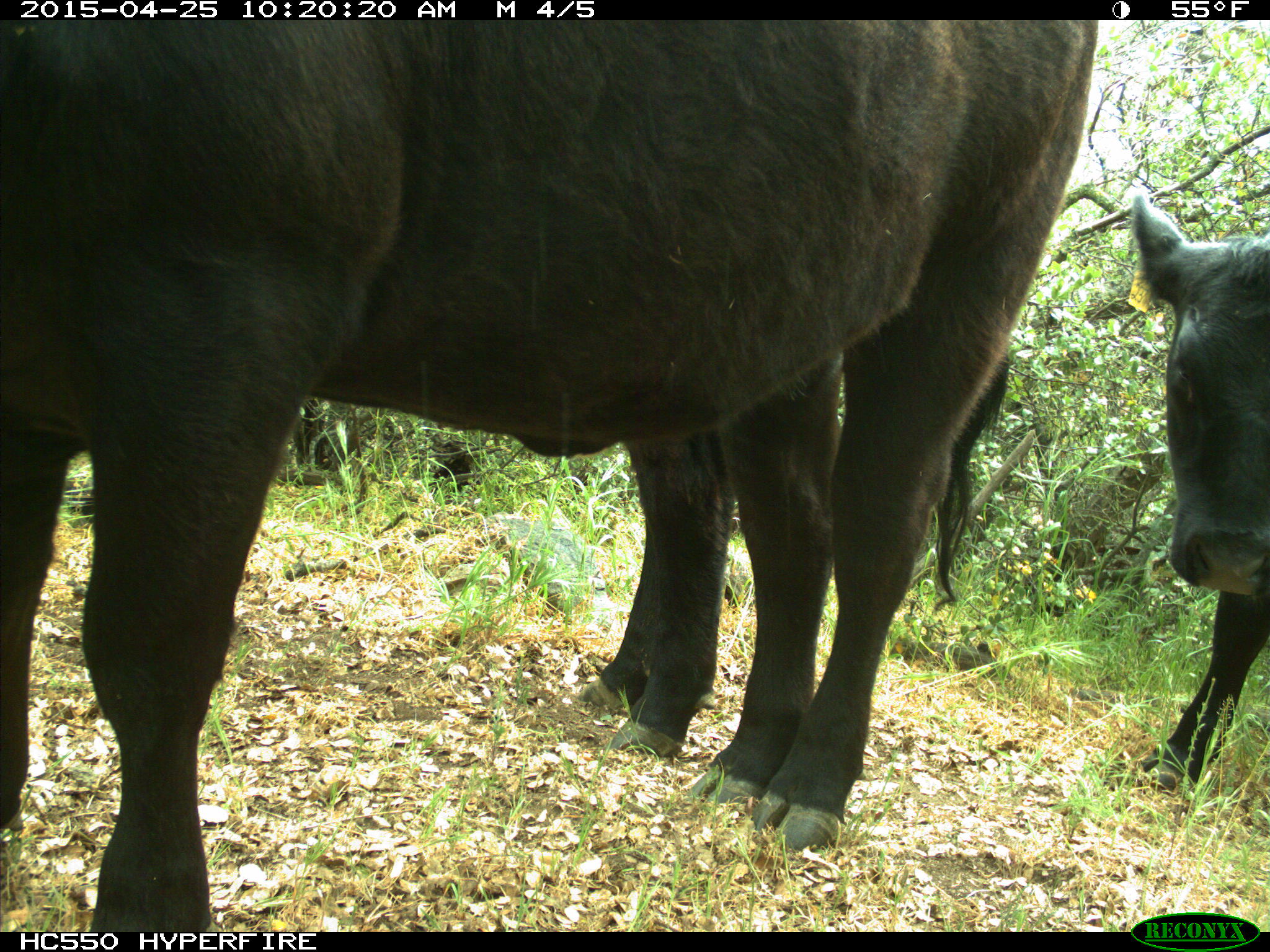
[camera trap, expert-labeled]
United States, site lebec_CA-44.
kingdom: Animalia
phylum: Chordata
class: Mammalia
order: Artiodactyla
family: Suidae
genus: Sus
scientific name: Sus scrofa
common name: wild boar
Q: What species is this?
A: Sus scrofa (wild boar).